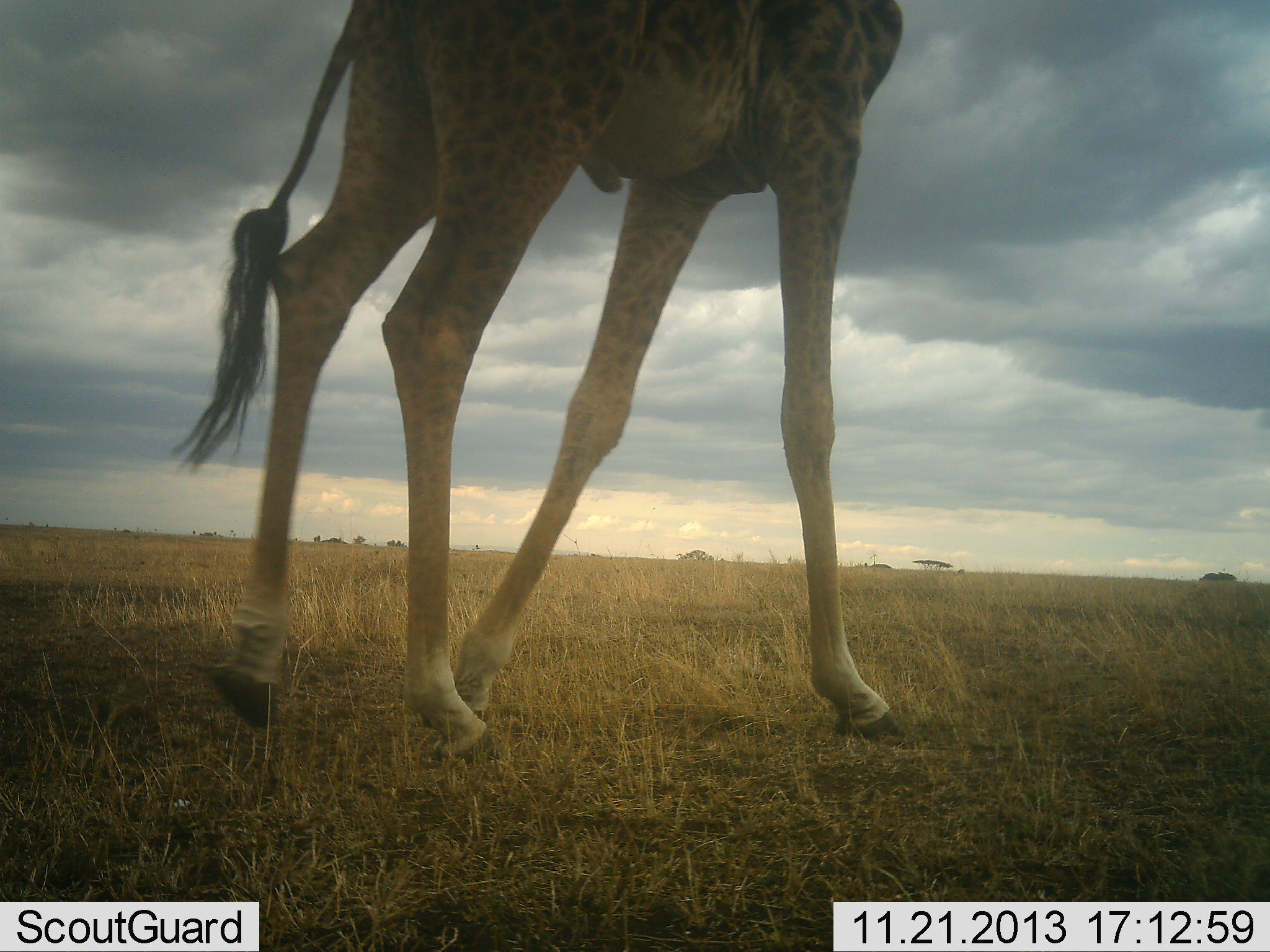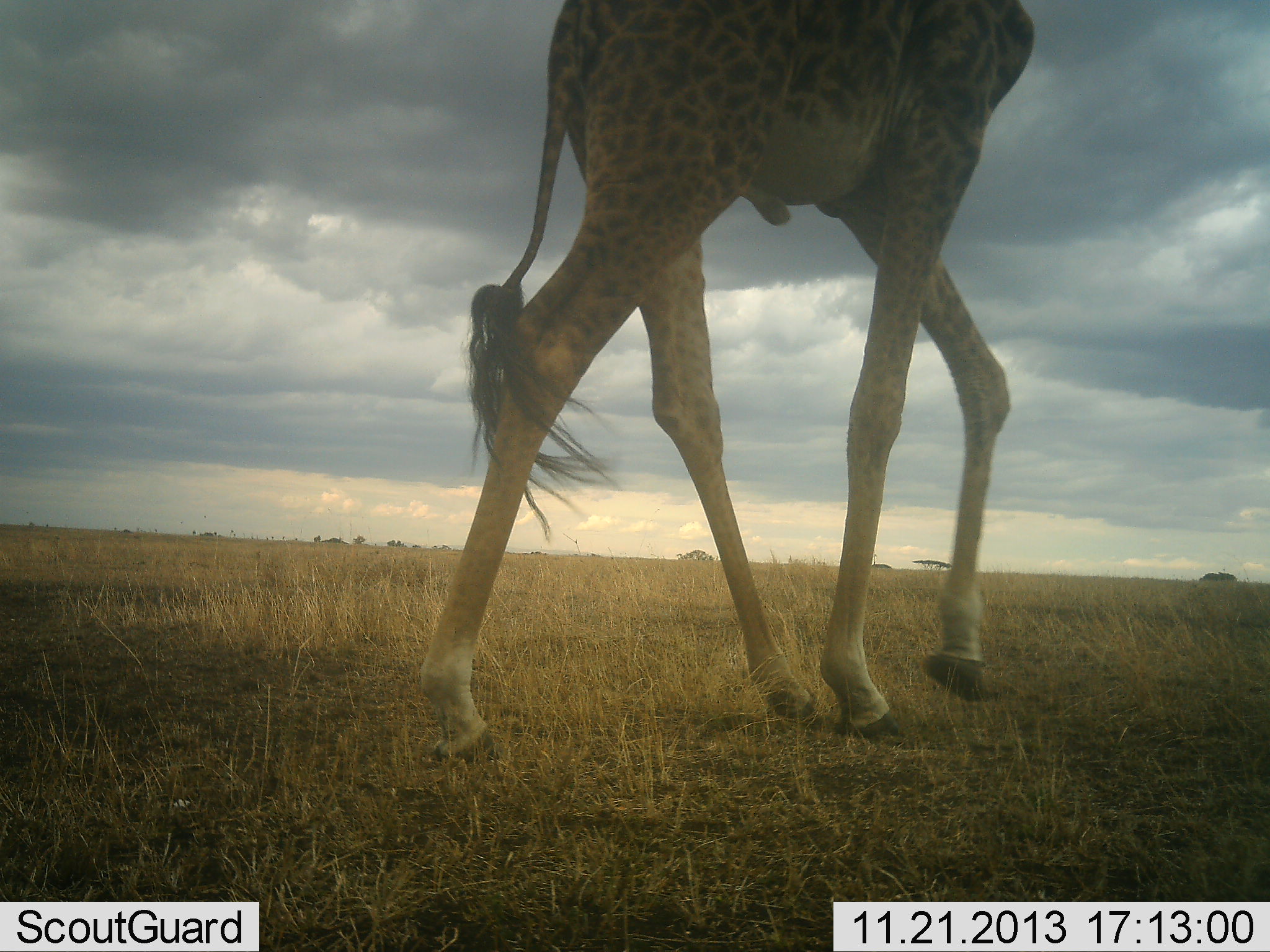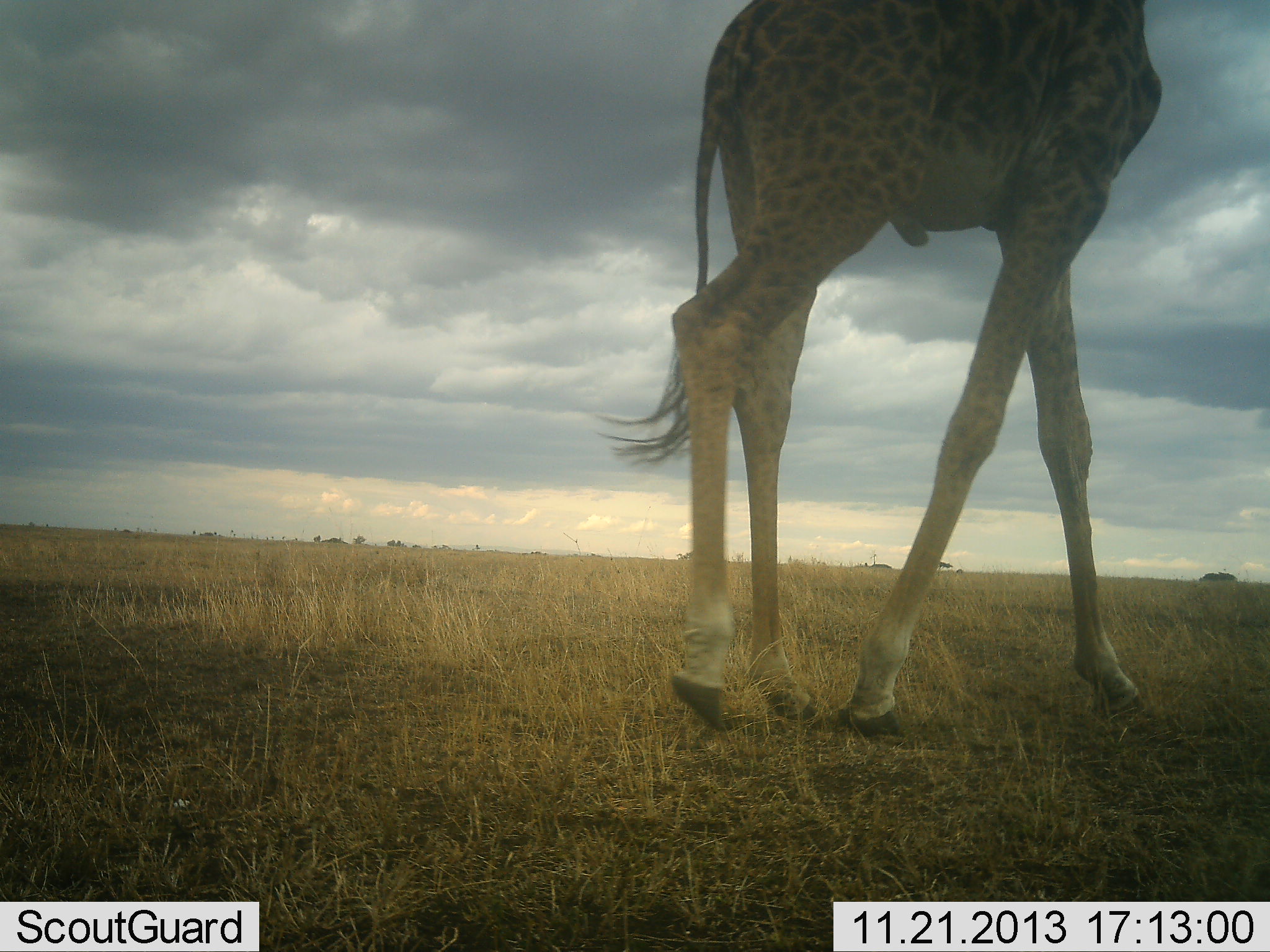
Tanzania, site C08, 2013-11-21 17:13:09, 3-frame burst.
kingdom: Animalia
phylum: Chordata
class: Mammalia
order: Artiodactyla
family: Giraffidae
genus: Giraffa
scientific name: Giraffa camelopardalis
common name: giraffe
Giraffe (Giraffa camelopardalis), count 1. Behavior (volunteer vote fractions): standing 0%, resting 0%, moving 100%, interacting 0%. Young present (vote fraction): 0%. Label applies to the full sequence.